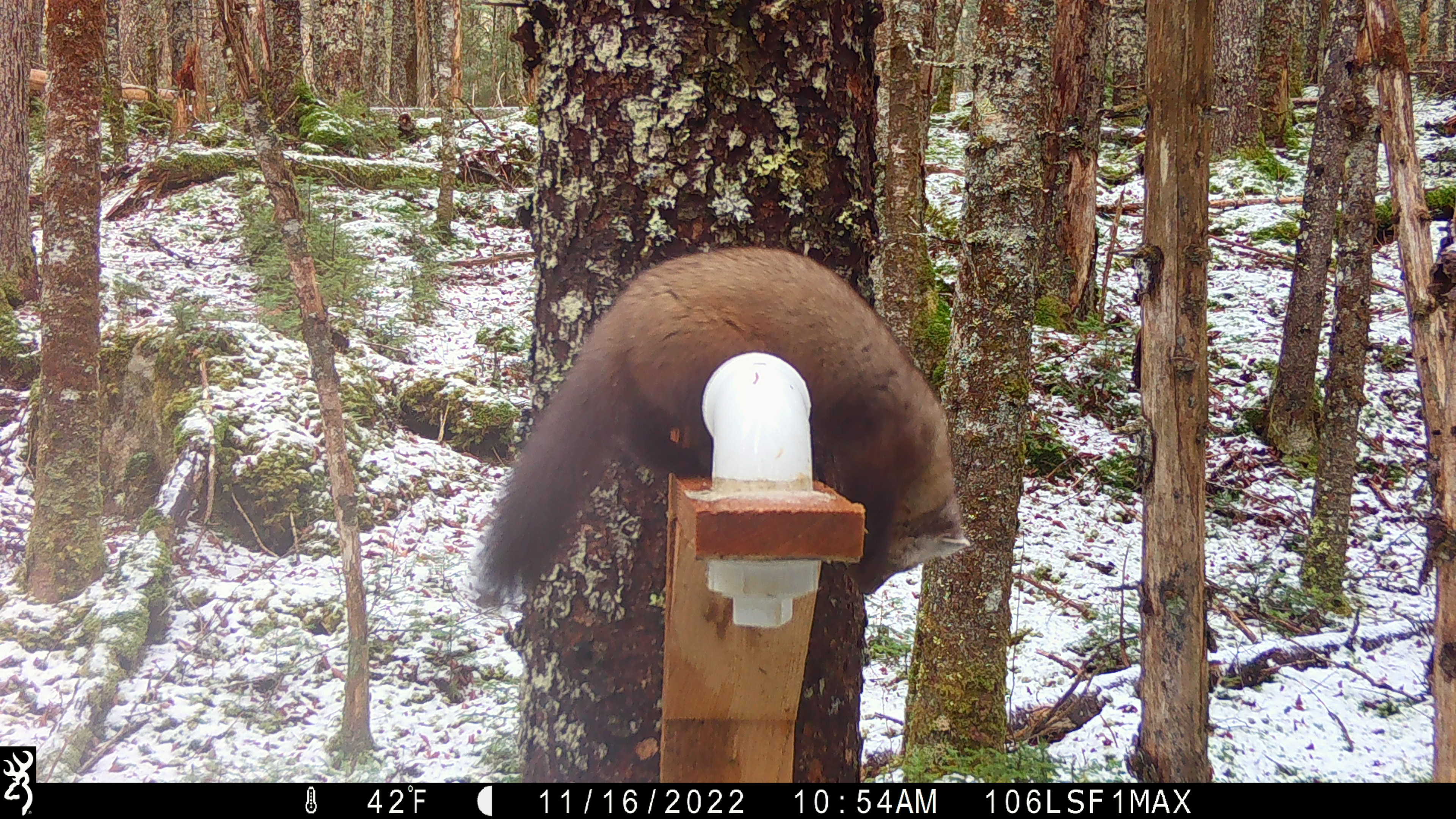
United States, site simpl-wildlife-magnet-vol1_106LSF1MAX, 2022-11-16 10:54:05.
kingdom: Animalia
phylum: Chordata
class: Mammalia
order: Carnivora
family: Mustelidae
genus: Martes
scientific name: Martes americana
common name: american marten